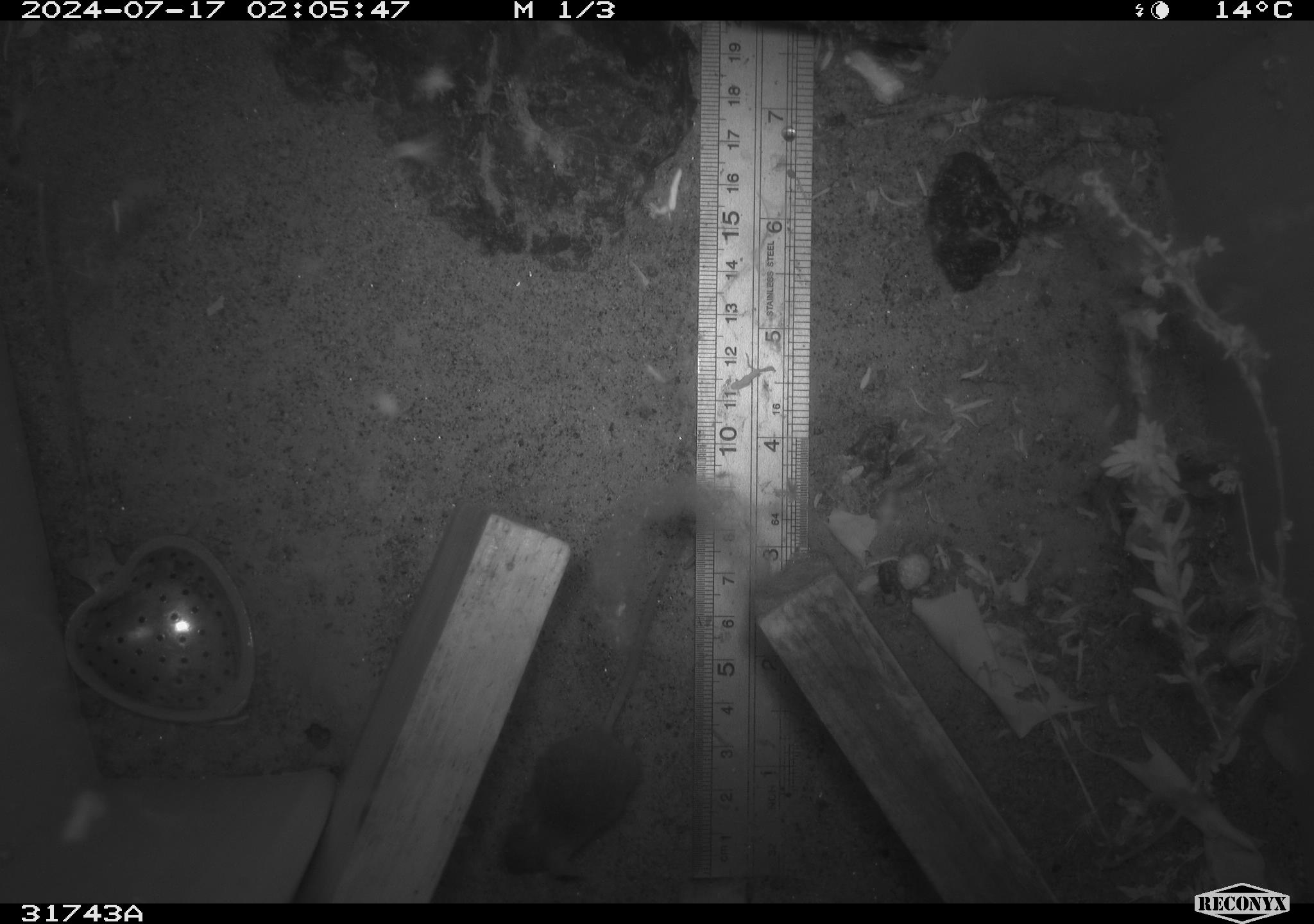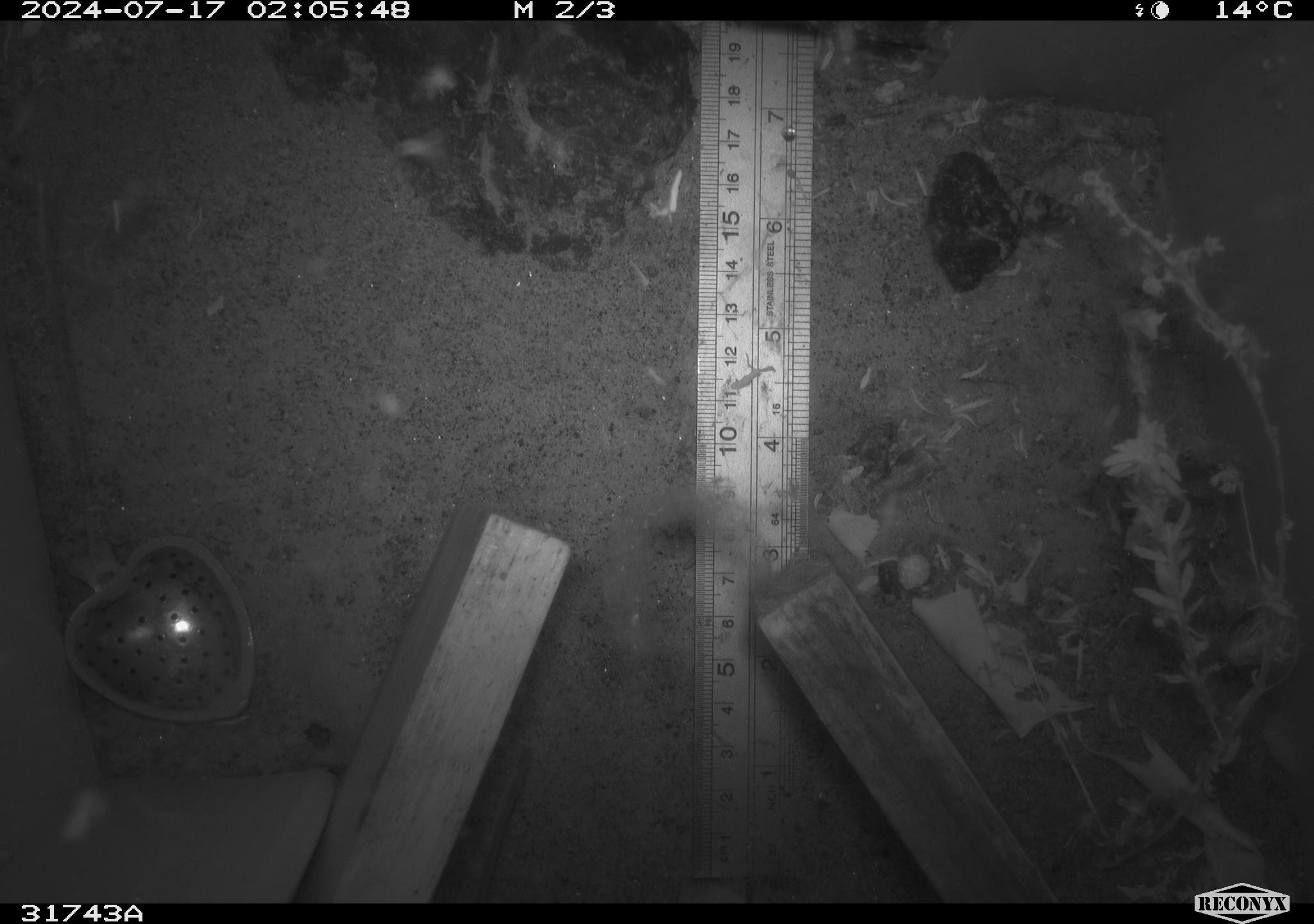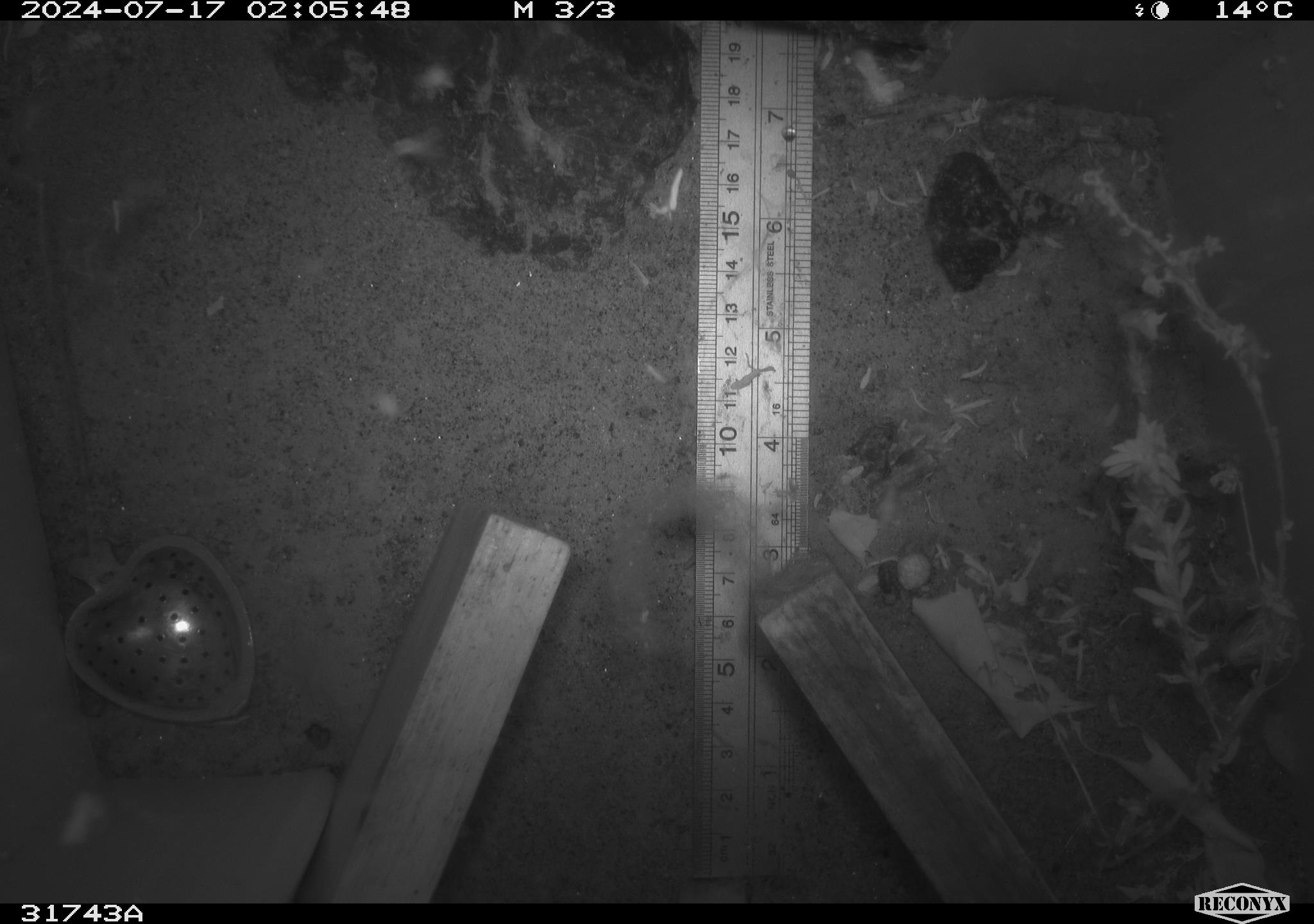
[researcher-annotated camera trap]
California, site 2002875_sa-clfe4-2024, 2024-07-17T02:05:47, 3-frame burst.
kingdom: Animalia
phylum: Chordata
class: Mammalia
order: Rodentia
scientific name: Rodentia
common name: mouse species